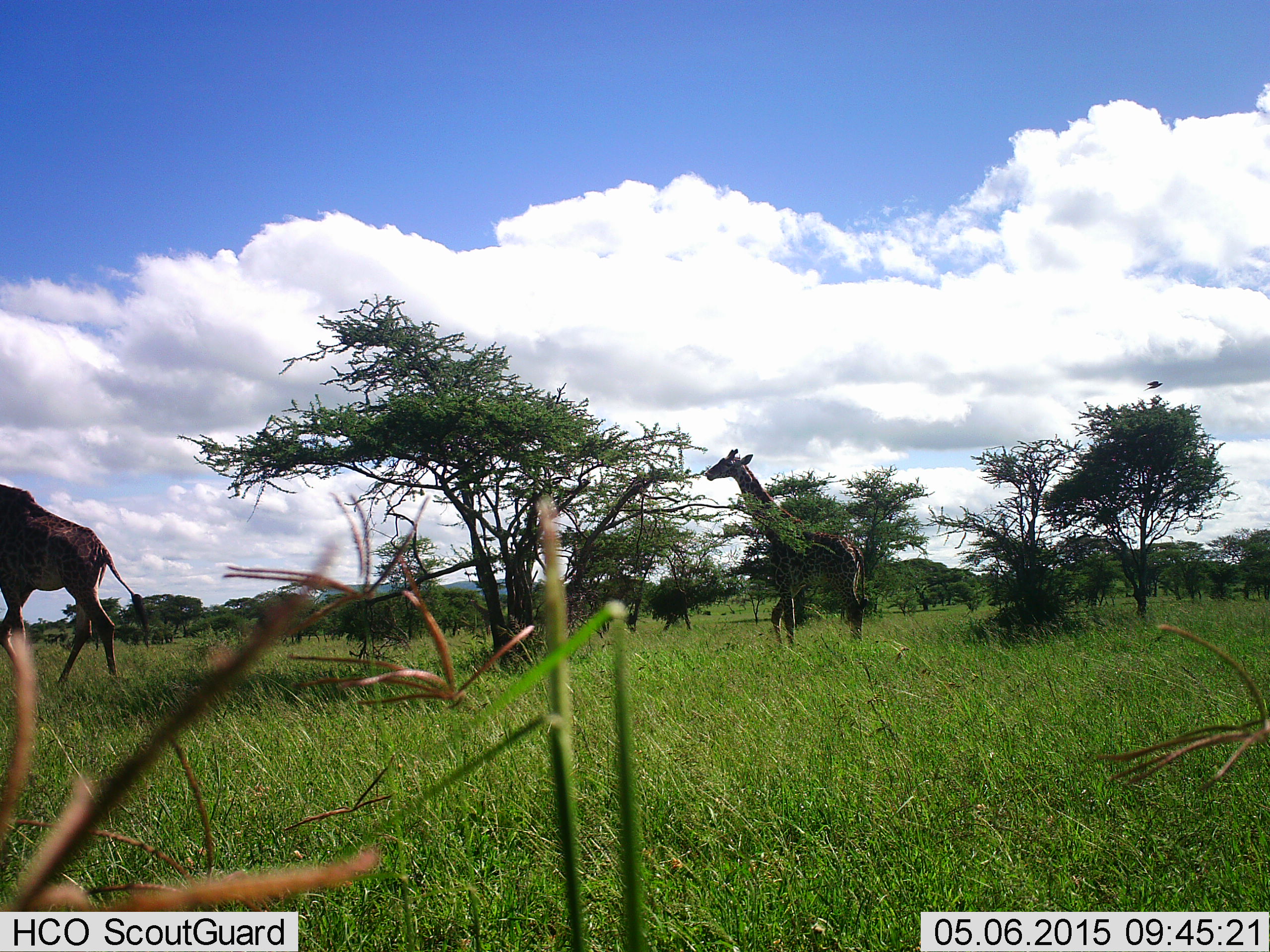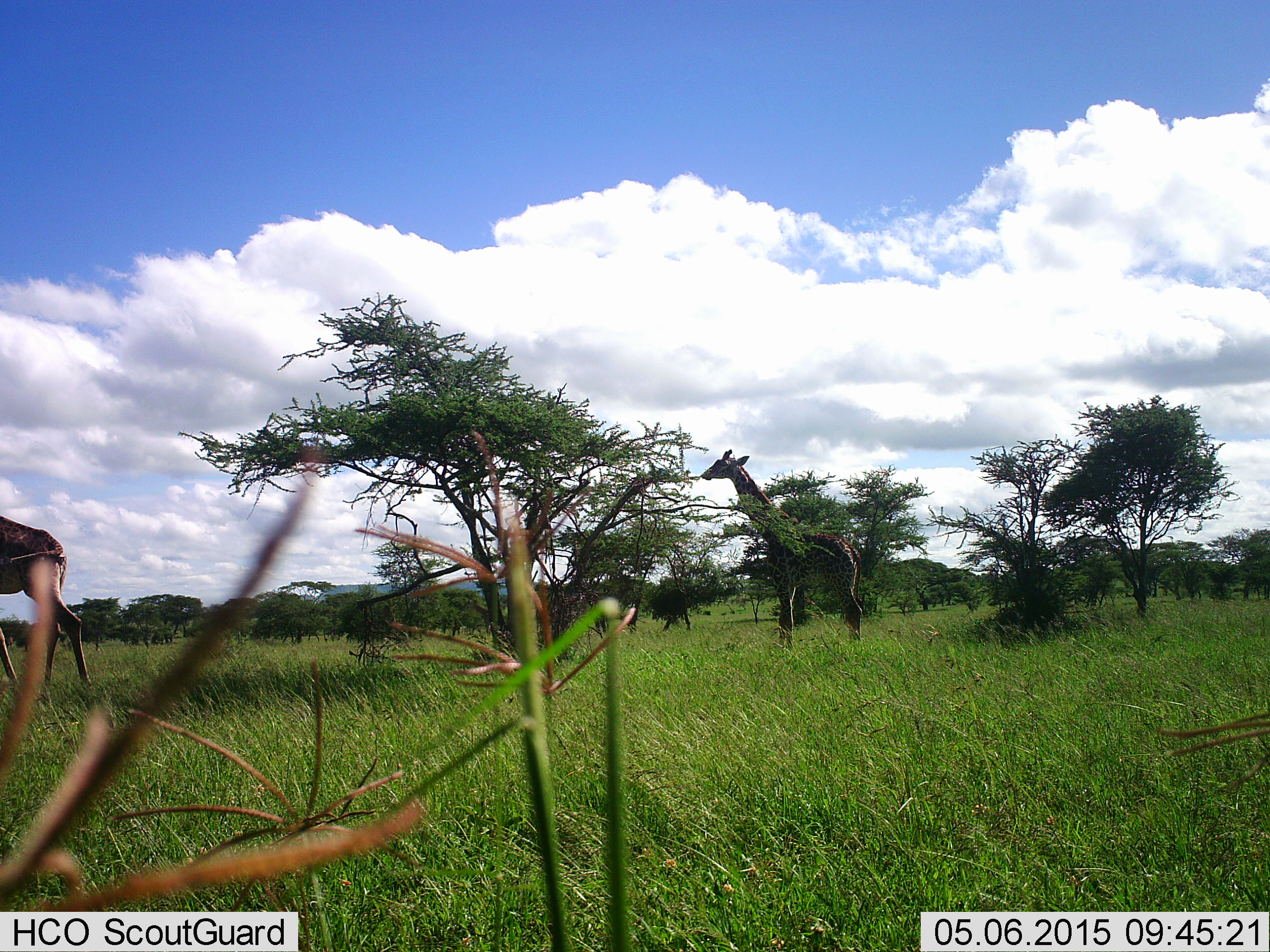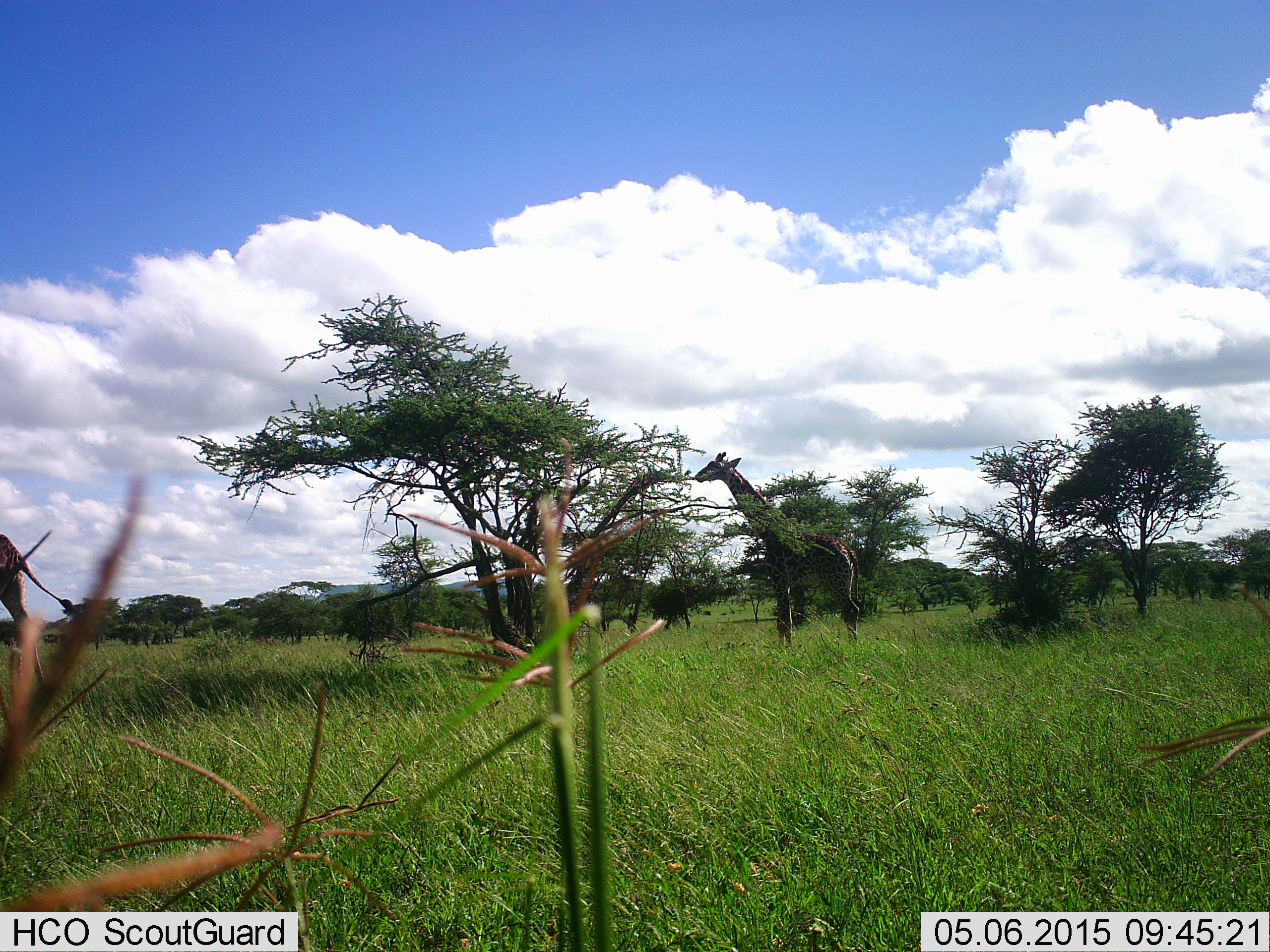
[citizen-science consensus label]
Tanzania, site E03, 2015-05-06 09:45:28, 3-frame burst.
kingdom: Animalia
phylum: Chordata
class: Mammalia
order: Artiodactyla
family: Giraffidae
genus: Giraffa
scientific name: Giraffa camelopardalis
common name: giraffe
Giraffe (Giraffa camelopardalis), count 2. Behavior (volunteer vote fractions): standing 42%, resting 0%, moving 83%, interacting 0%. Young present (vote fraction): 0%. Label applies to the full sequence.